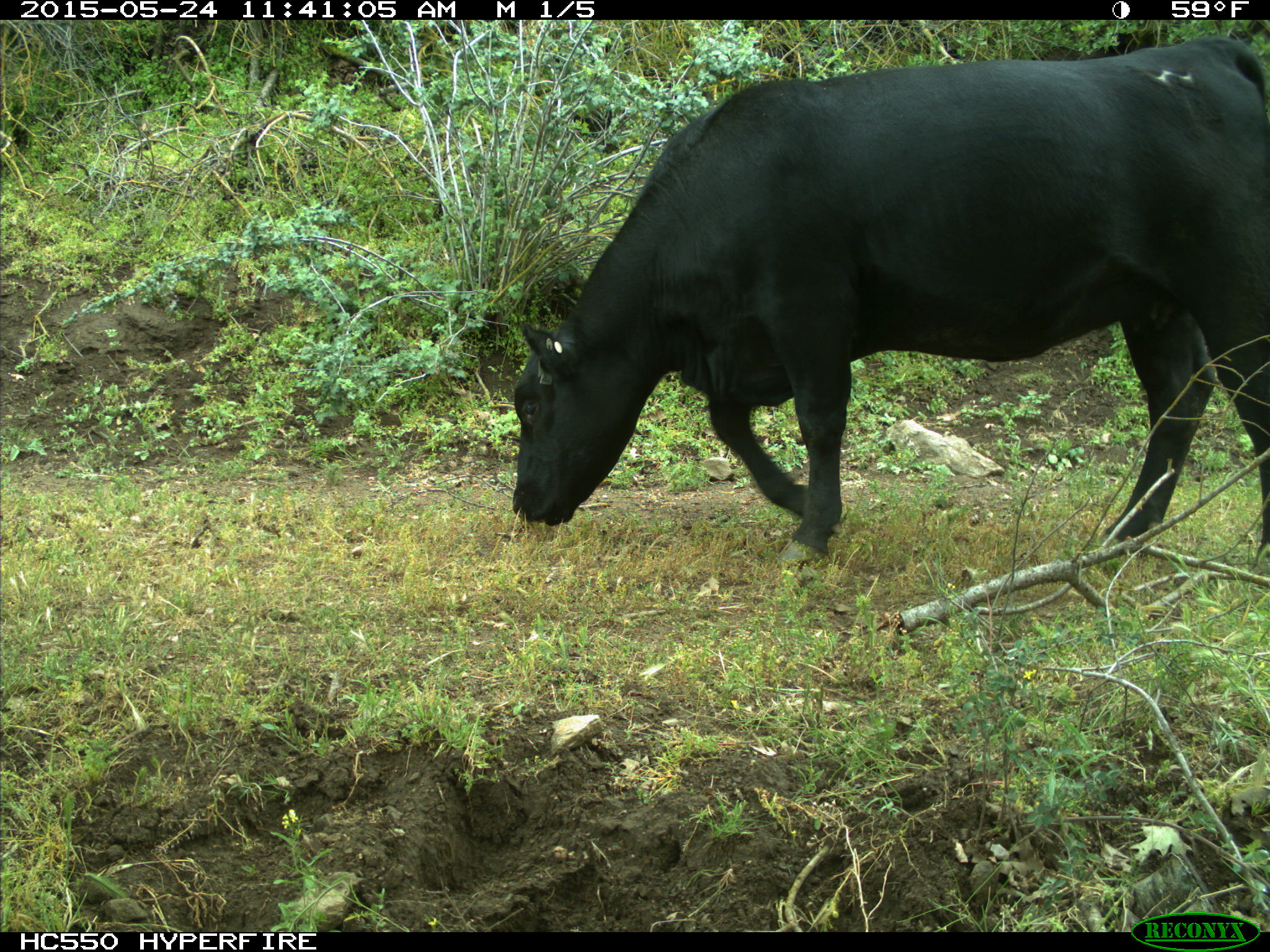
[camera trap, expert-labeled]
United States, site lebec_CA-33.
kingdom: Animalia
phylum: Chordata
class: Mammalia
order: Artiodactyla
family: Bovidae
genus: Bos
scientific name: Bos taurus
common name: domestic cow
Bos taurus (domestic cow).